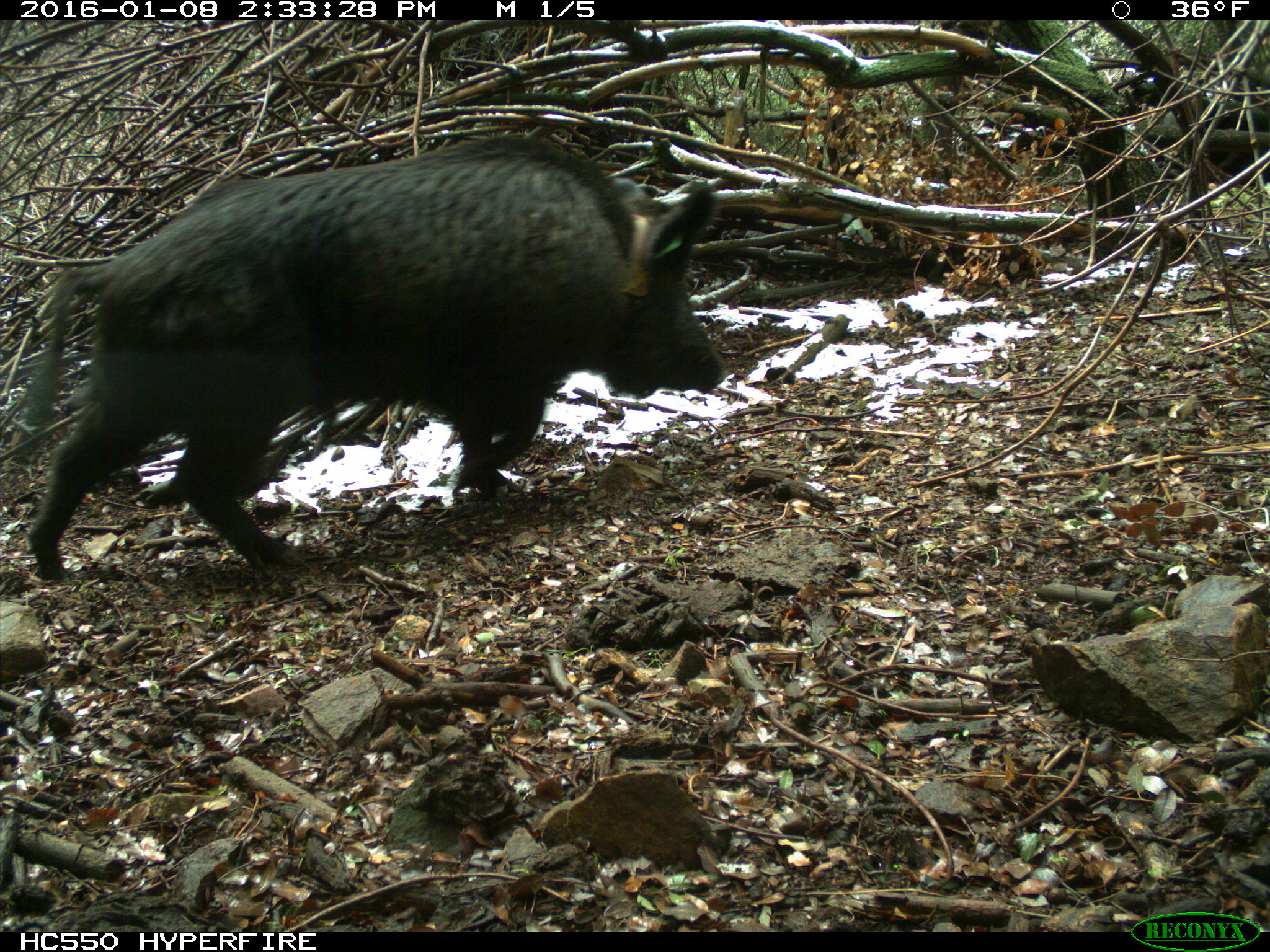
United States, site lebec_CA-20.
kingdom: Animalia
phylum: Chordata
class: Mammalia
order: Artiodactyla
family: Suidae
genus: Sus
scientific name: Sus scrofa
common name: wild boar